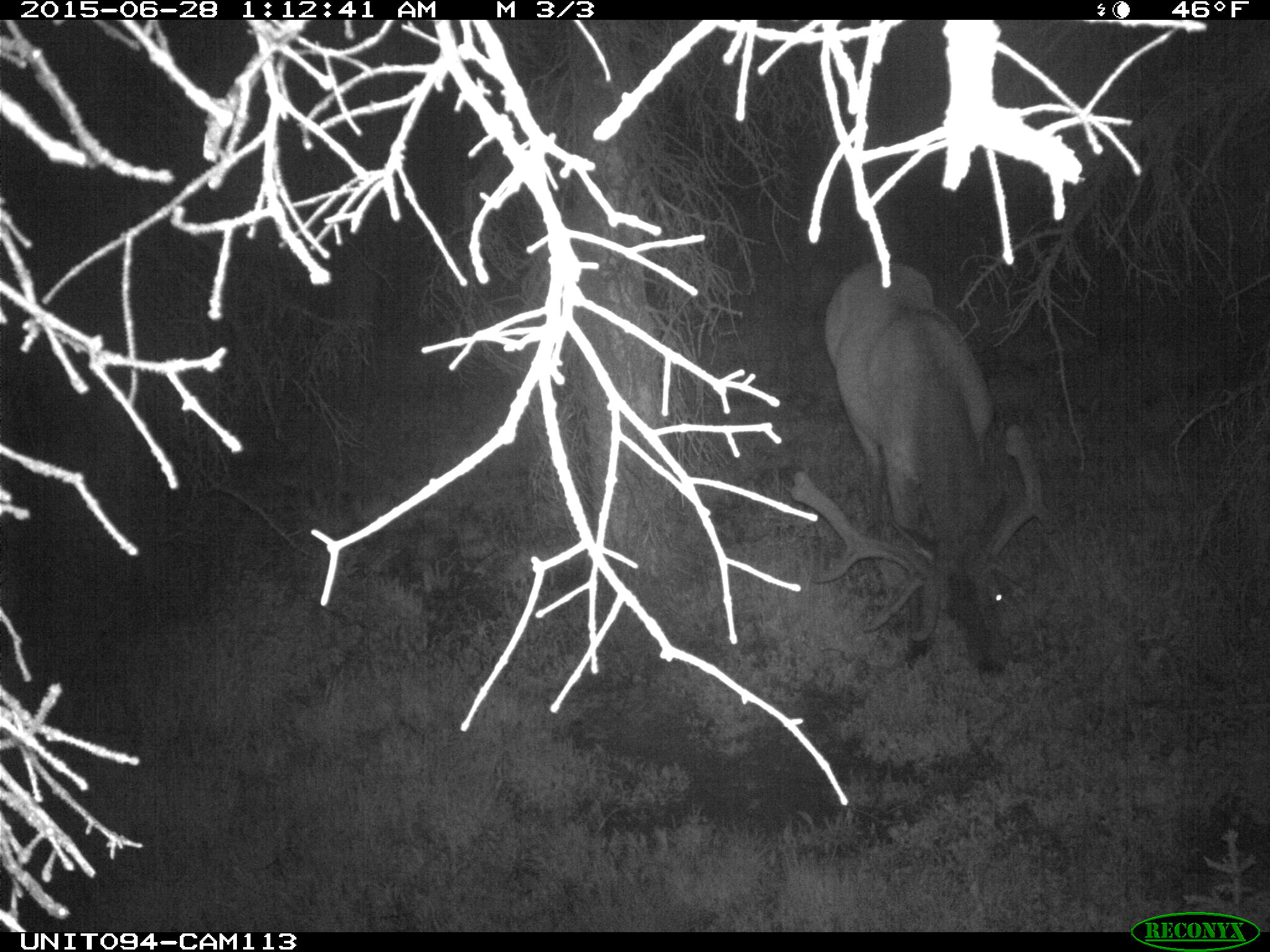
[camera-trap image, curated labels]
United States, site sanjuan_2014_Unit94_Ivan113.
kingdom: Animalia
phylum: Chordata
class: Mammalia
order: Artiodactyla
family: Cervidae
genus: Cervus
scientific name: Cervus elaphus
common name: red deer